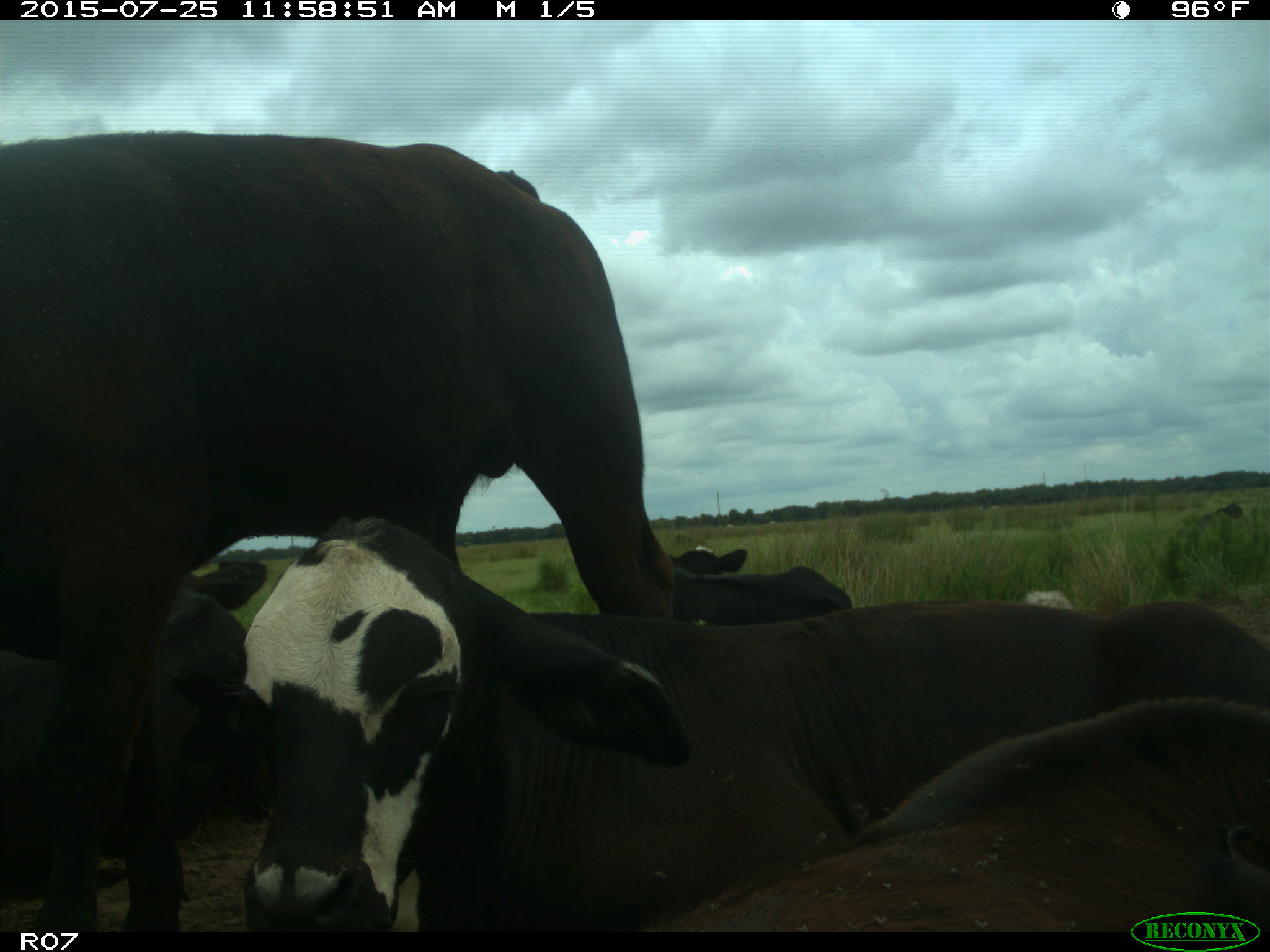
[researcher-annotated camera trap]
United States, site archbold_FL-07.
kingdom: Animalia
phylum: Chordata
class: Mammalia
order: Artiodactyla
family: Bovidae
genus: Bos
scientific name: Bos taurus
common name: domestic cow